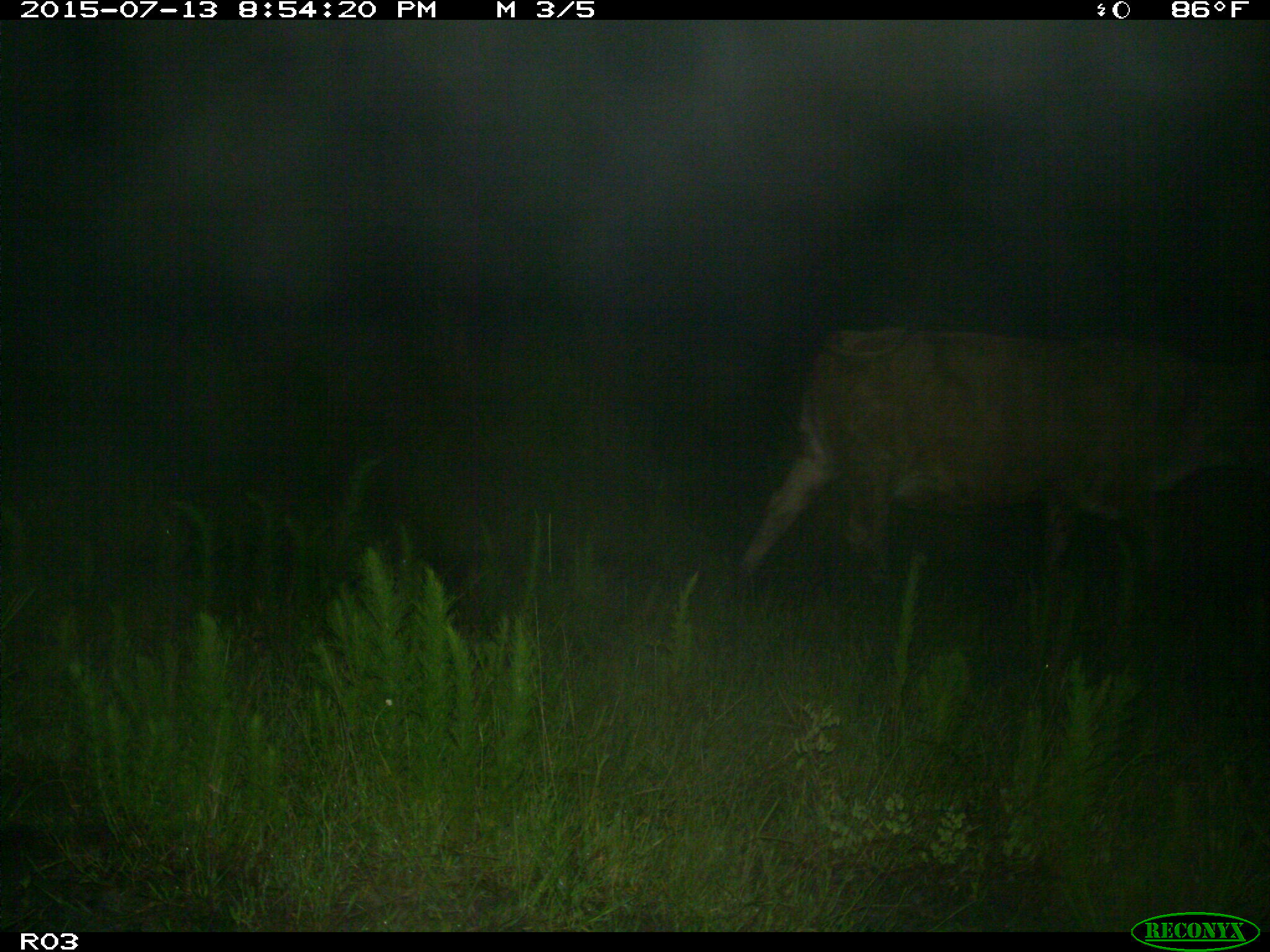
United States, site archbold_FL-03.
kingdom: Animalia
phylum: Chordata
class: Mammalia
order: Artiodactyla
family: Bovidae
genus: Bos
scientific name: Bos taurus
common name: domestic cow